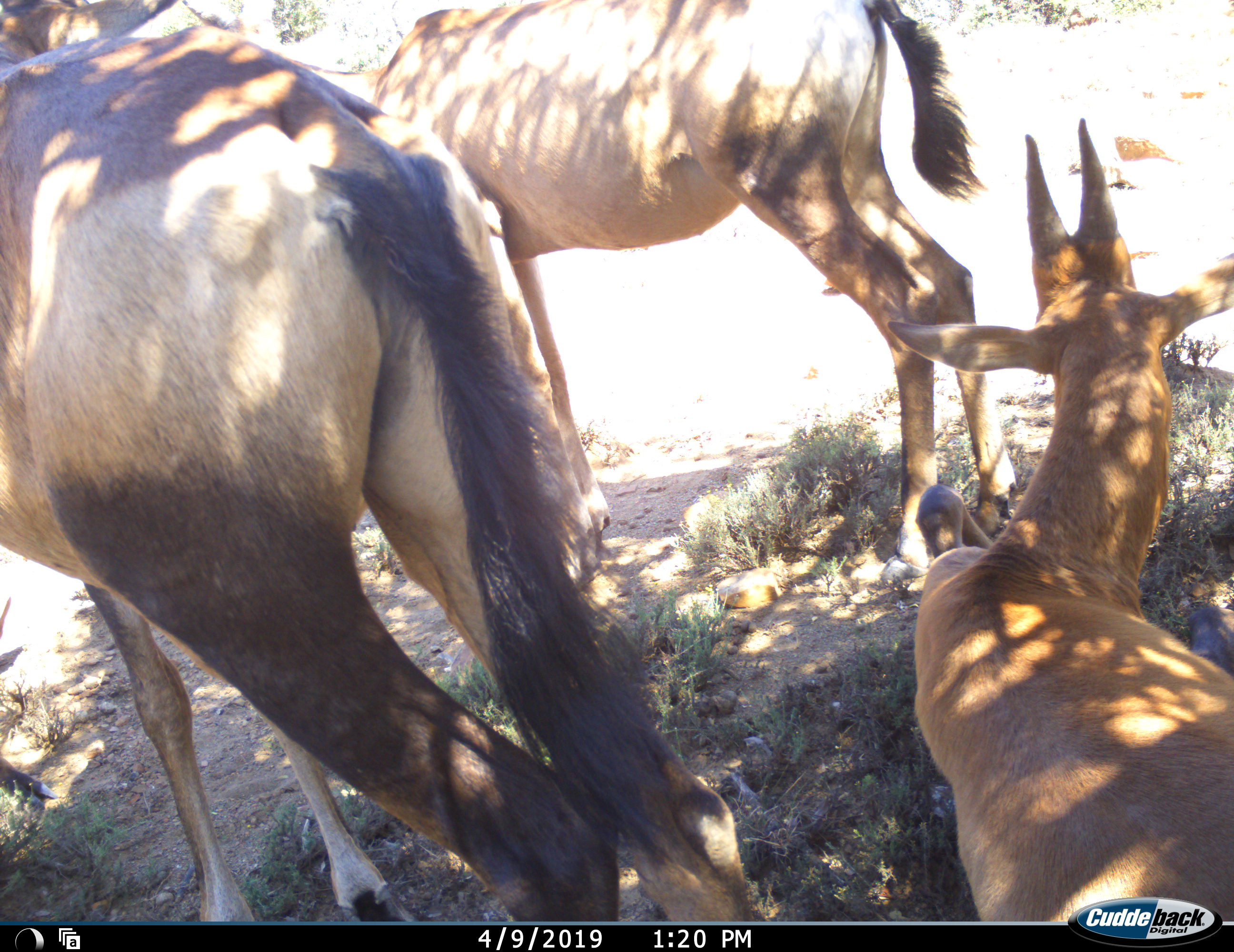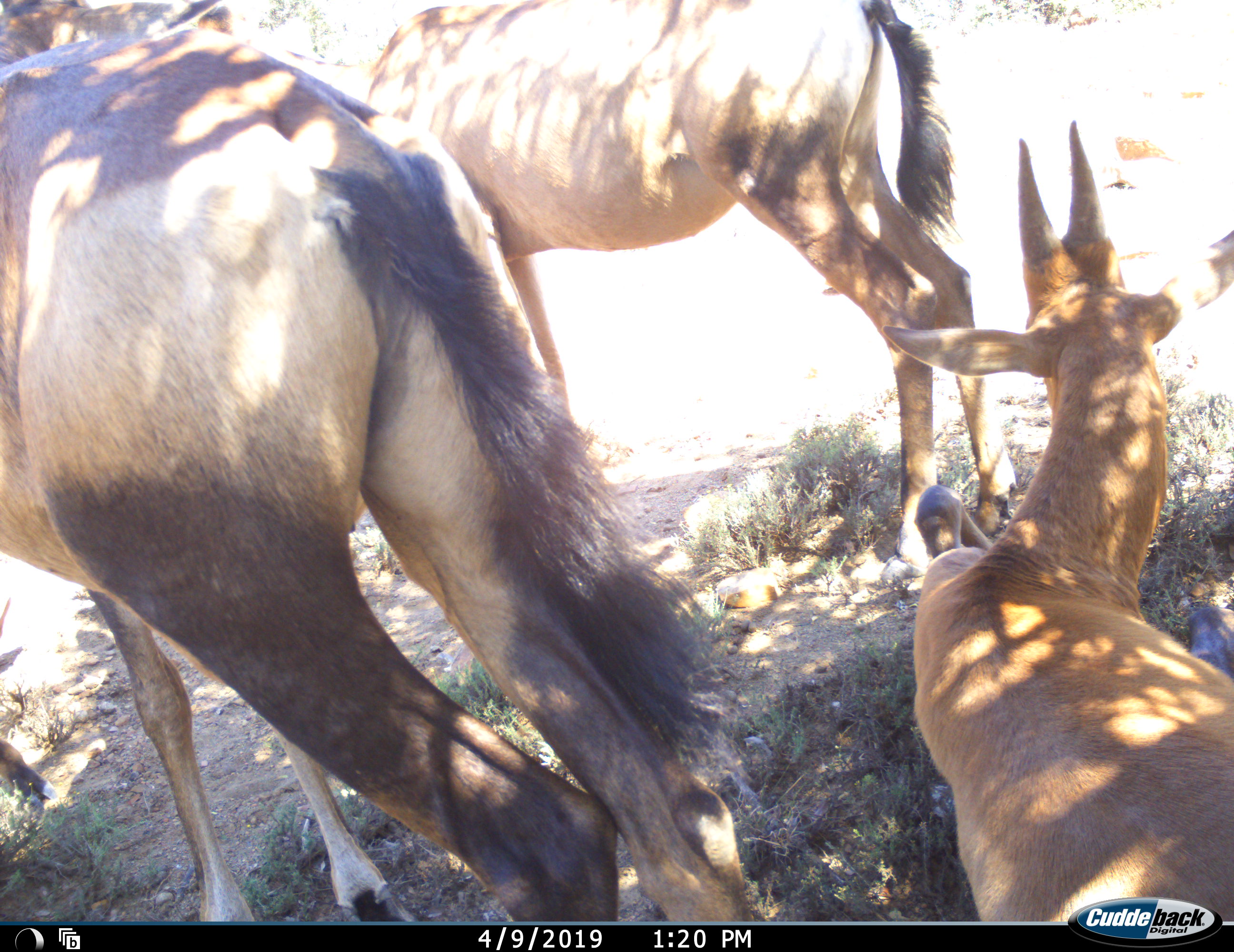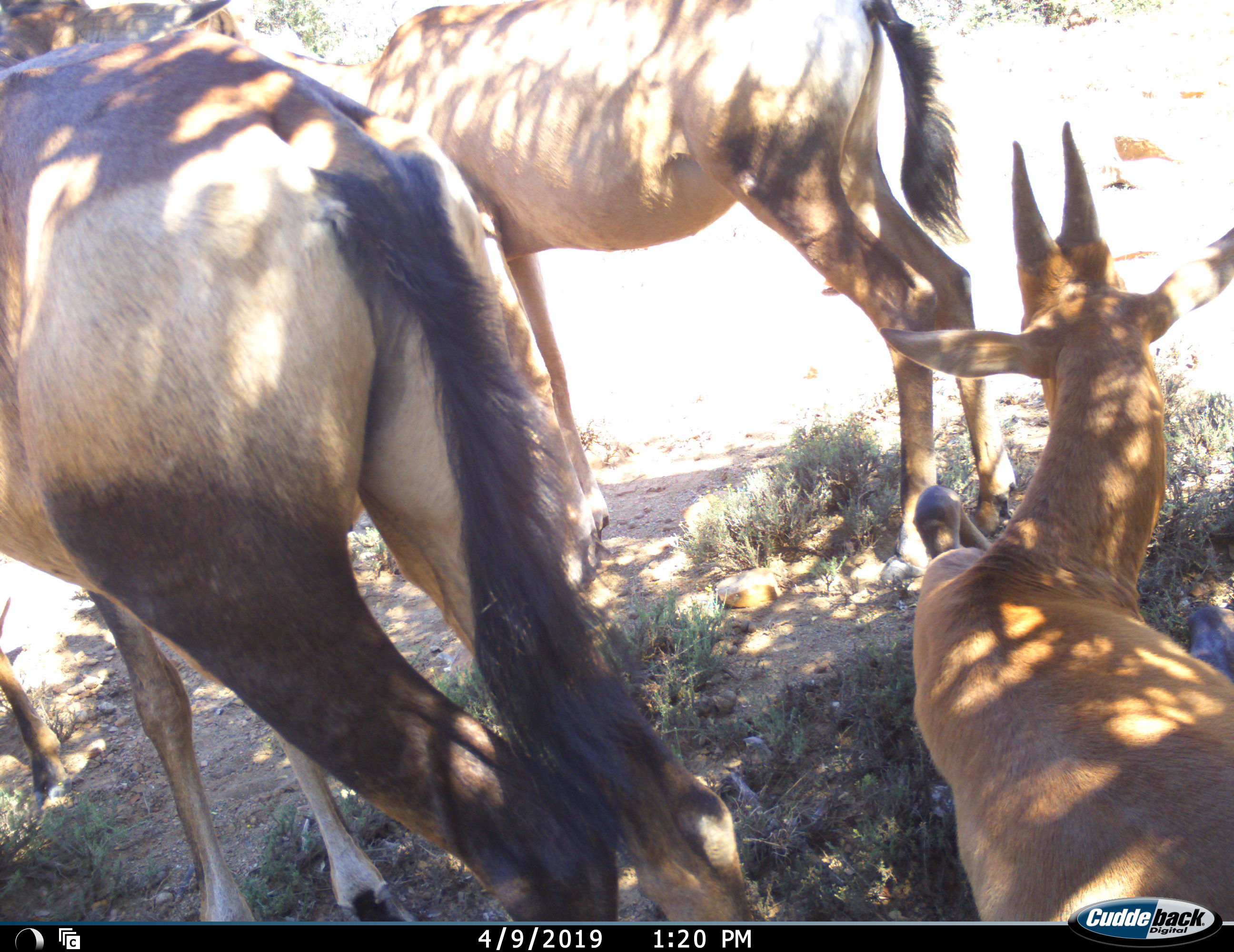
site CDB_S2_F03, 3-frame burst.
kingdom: Animalia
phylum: Chordata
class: Mammalia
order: Artiodactyla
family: Bovidae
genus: Alcelaphus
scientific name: Alcelaphus buselaphus caama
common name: red hartebeest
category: hartebeestred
Hartebeestred (red hartebeest) (Alcelaphus buselaphus caama), count 4. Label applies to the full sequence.